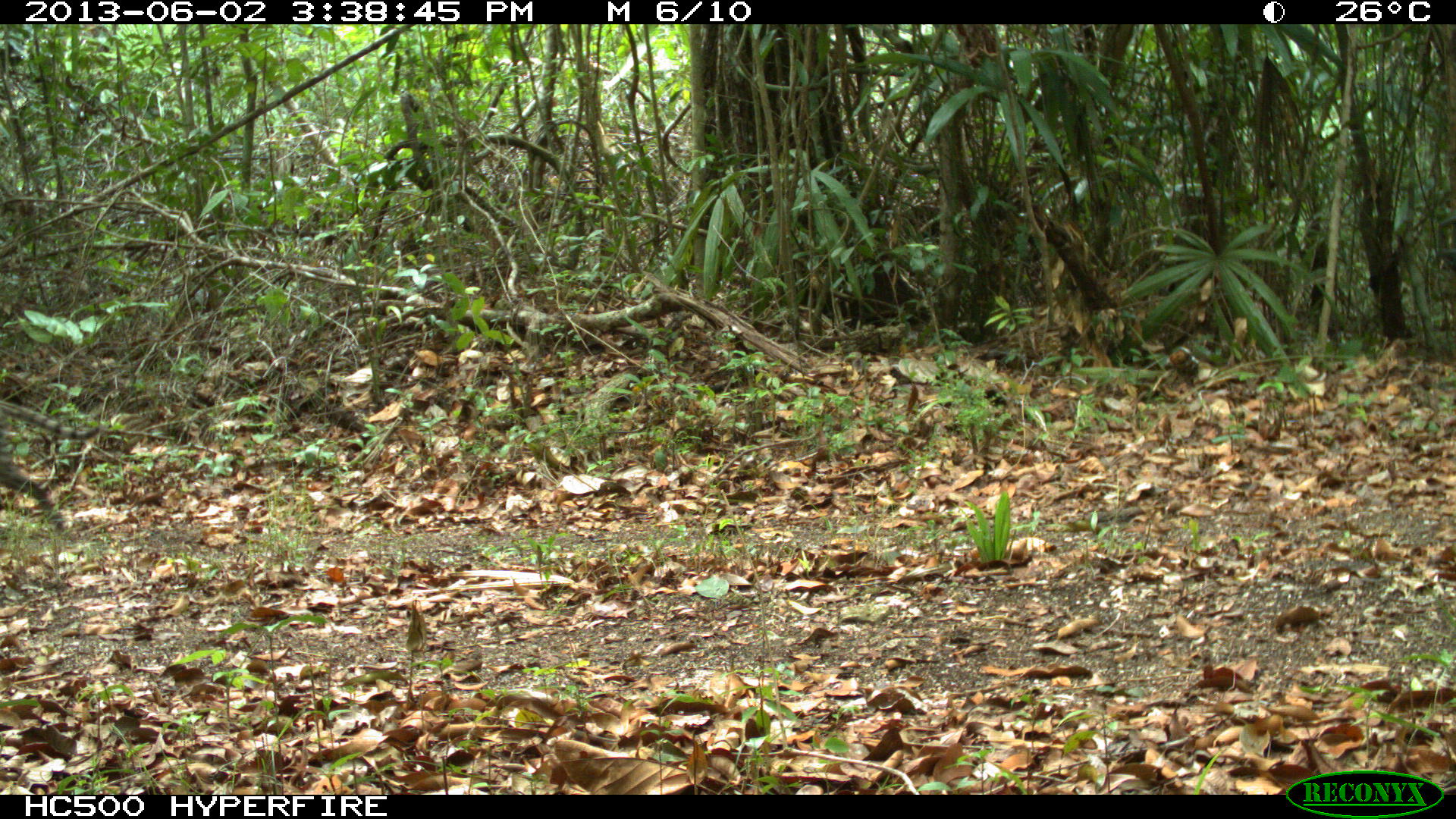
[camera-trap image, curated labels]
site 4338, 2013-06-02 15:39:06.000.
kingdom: Animalia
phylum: Chordata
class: Mammalia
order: Carnivora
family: Felidae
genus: Leopardus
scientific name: Leopardus pardalis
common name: ocelot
Leopardus pardalis (ocelot), count 1, sex female.